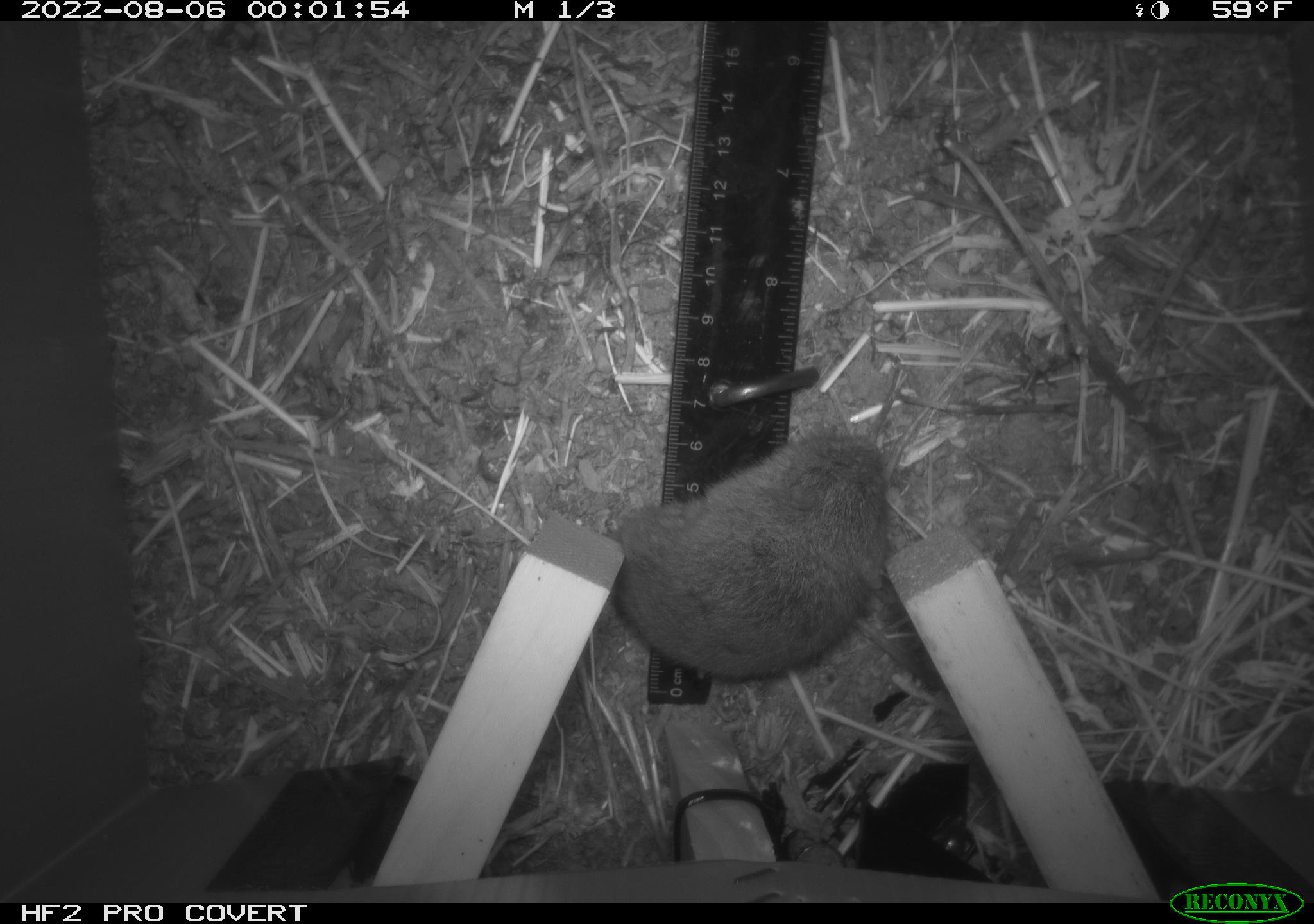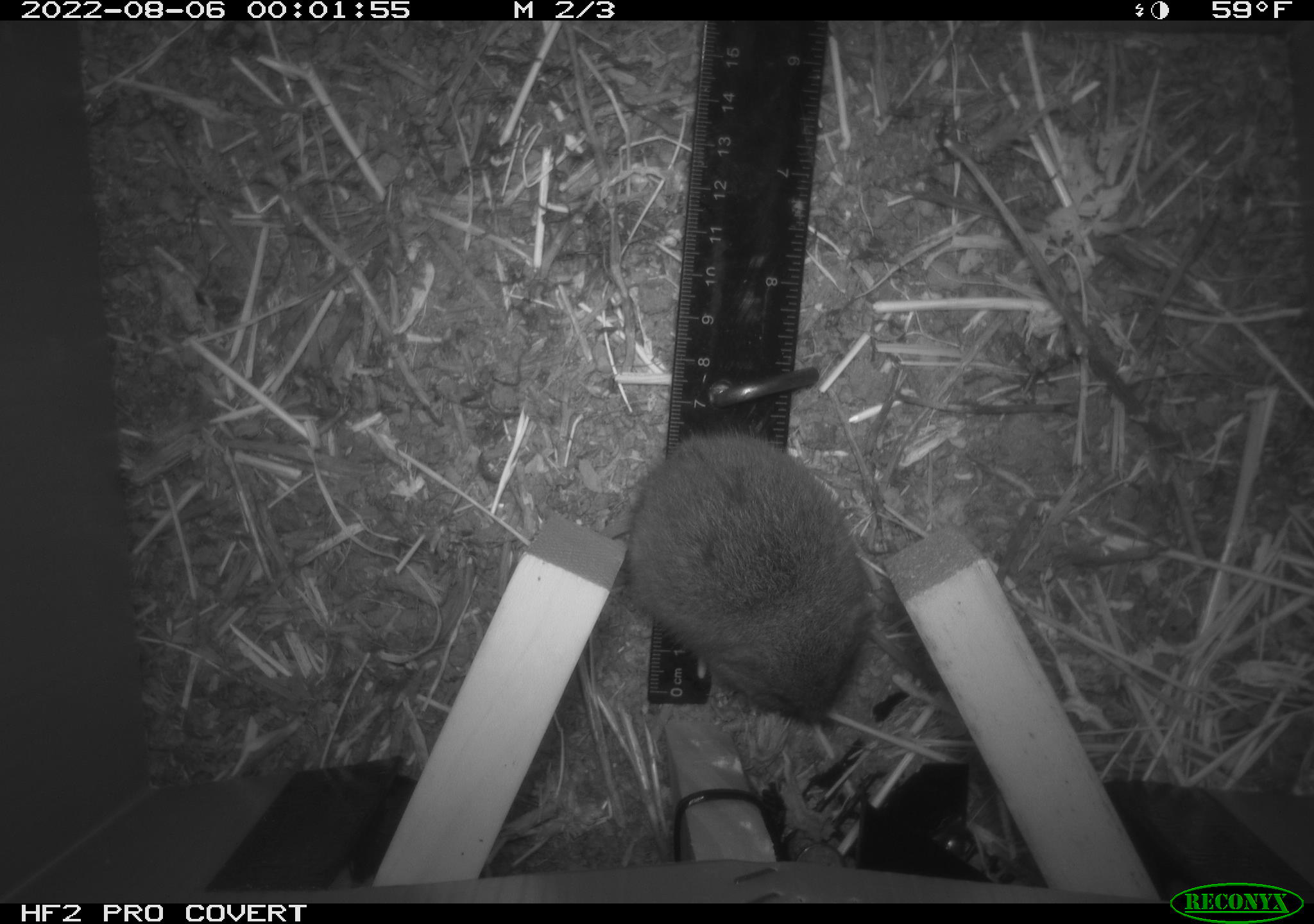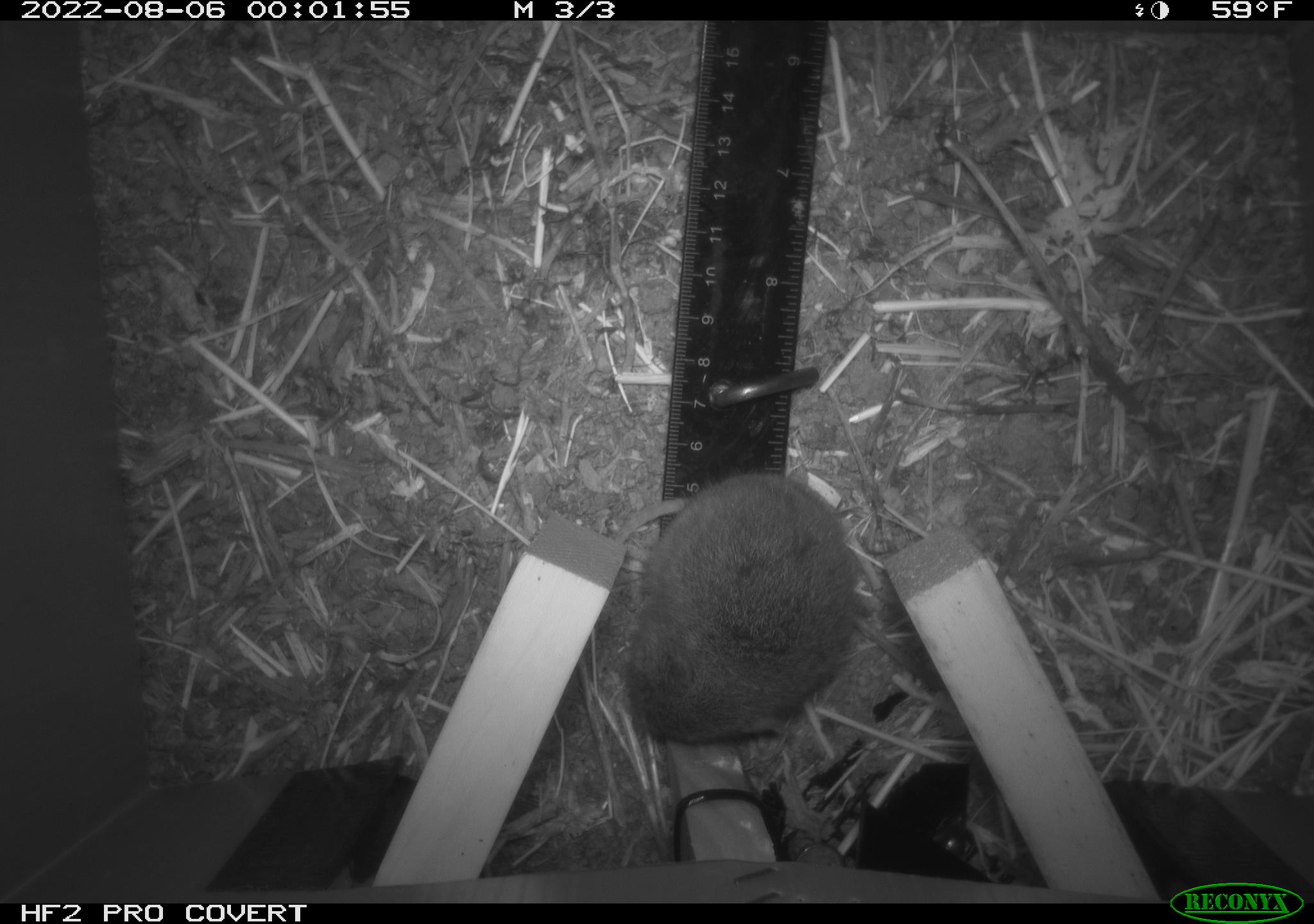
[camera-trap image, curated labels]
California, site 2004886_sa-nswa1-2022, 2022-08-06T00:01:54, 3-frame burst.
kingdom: Animalia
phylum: Chordata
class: Mammalia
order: Rodentia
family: Cricetidae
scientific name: Cricetidae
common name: hamsters, voles, lemmings, and allies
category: cricetidae family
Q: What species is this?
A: Cricetidae family (hamsters, voles, lemmings, and allies) (Cricetidae).